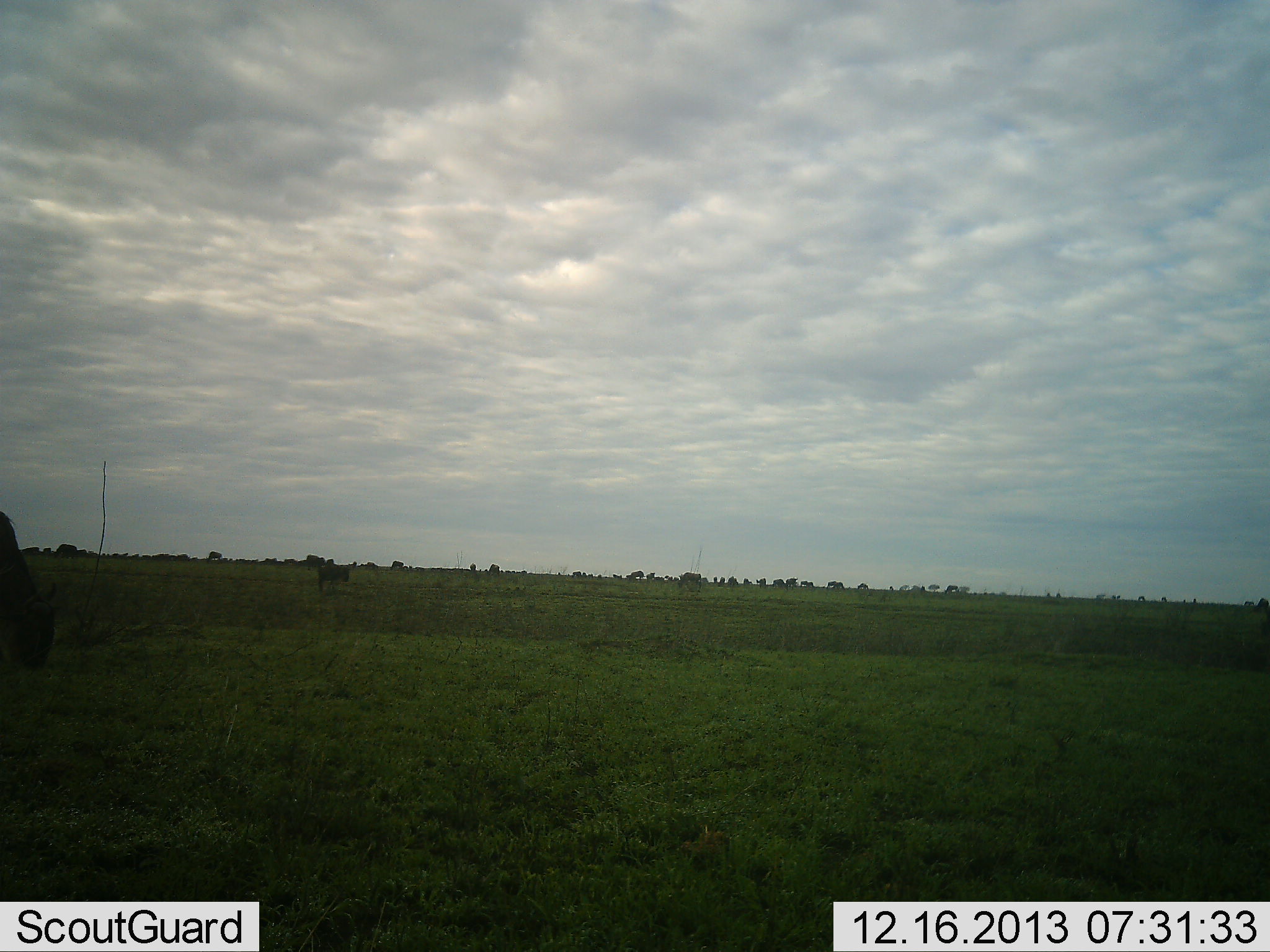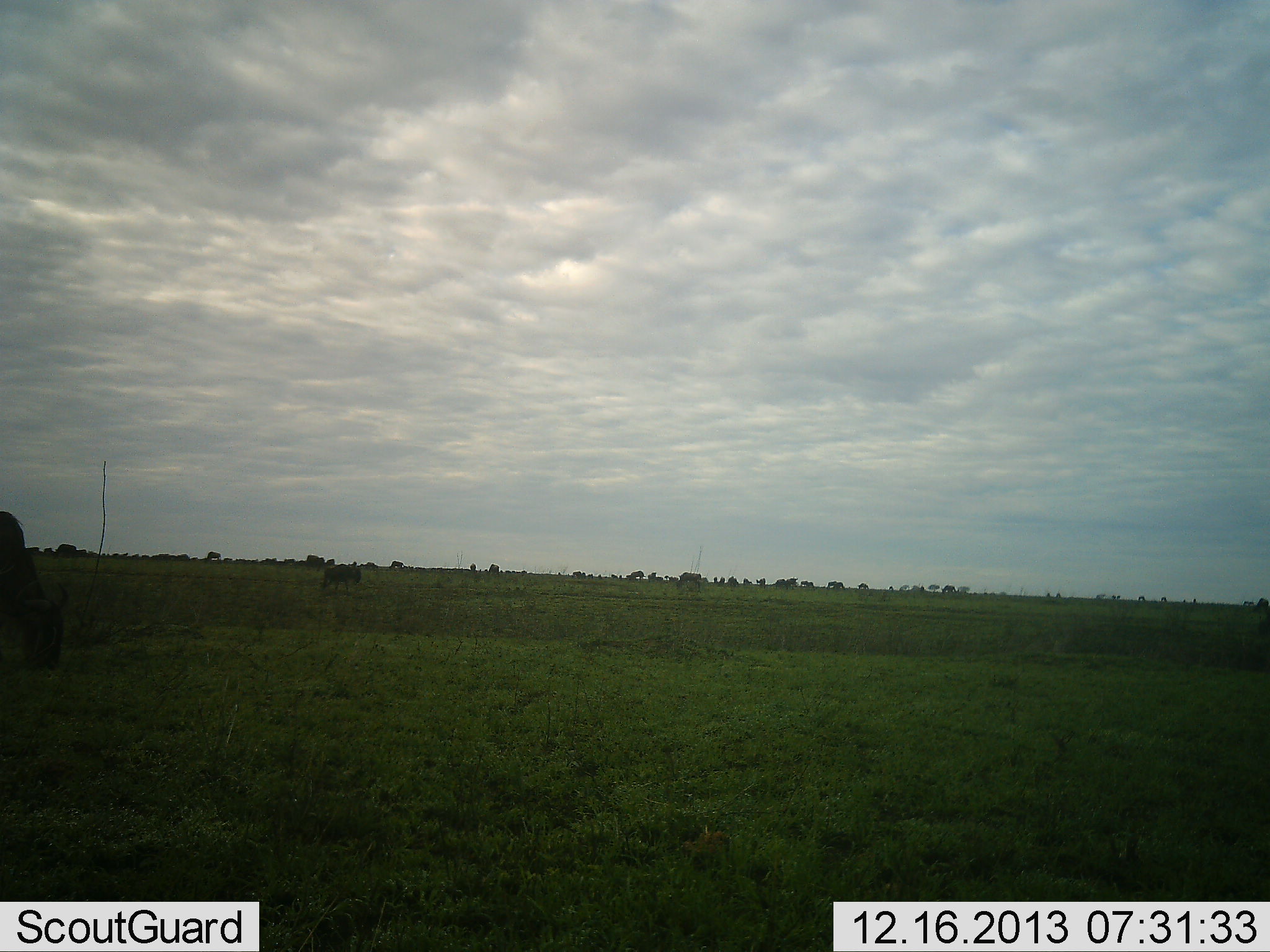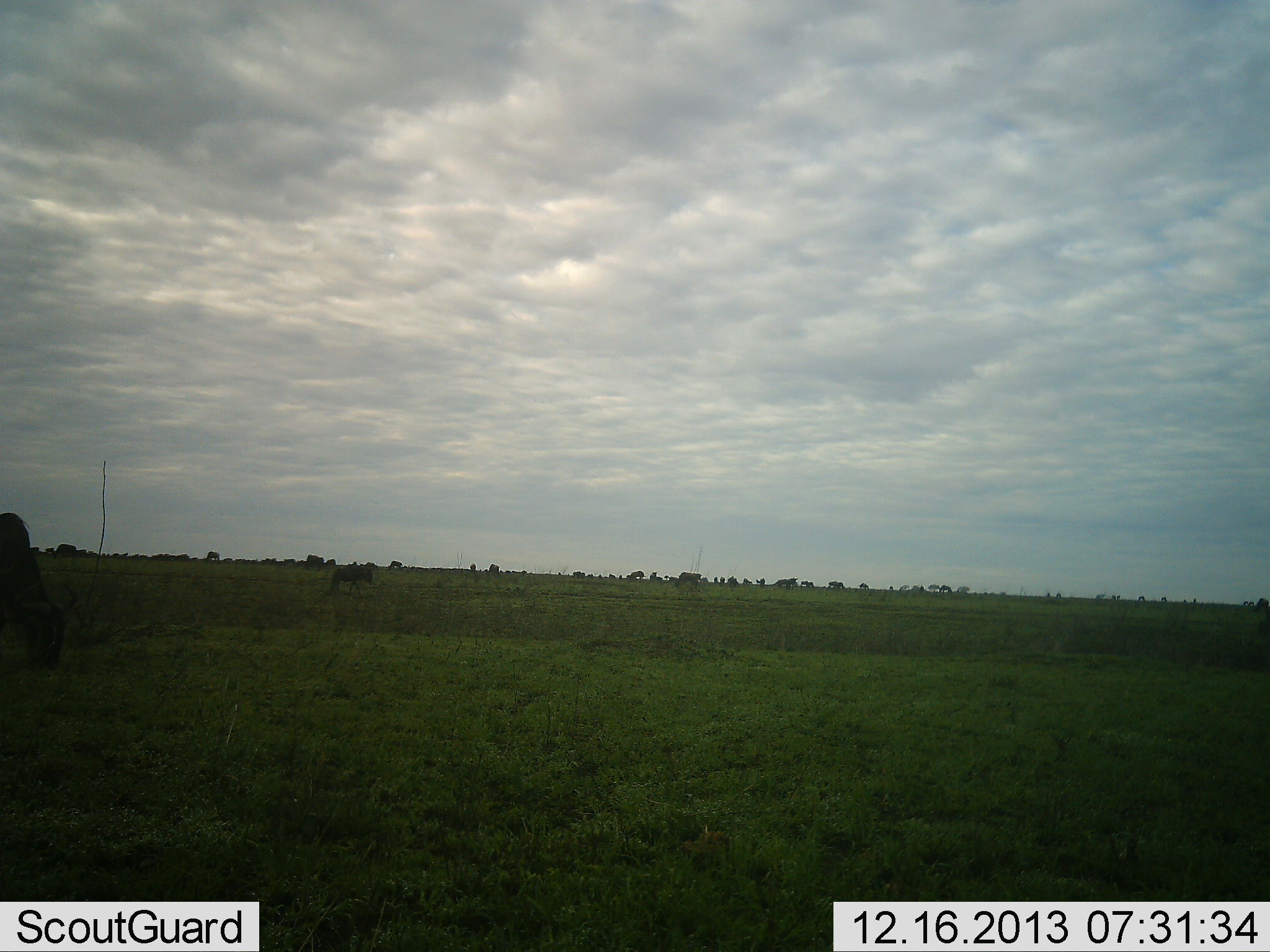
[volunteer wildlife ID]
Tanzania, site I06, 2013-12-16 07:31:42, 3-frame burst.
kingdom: Animalia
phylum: Chordata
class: Mammalia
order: Artiodactyla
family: Bovidae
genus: Connochaetes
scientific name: Connochaetes taurinus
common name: blue wildebeest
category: wildebeest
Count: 11-50.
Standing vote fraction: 40%.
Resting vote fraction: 0%.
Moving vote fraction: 60%.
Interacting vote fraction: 0%.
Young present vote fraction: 0%.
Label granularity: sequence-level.